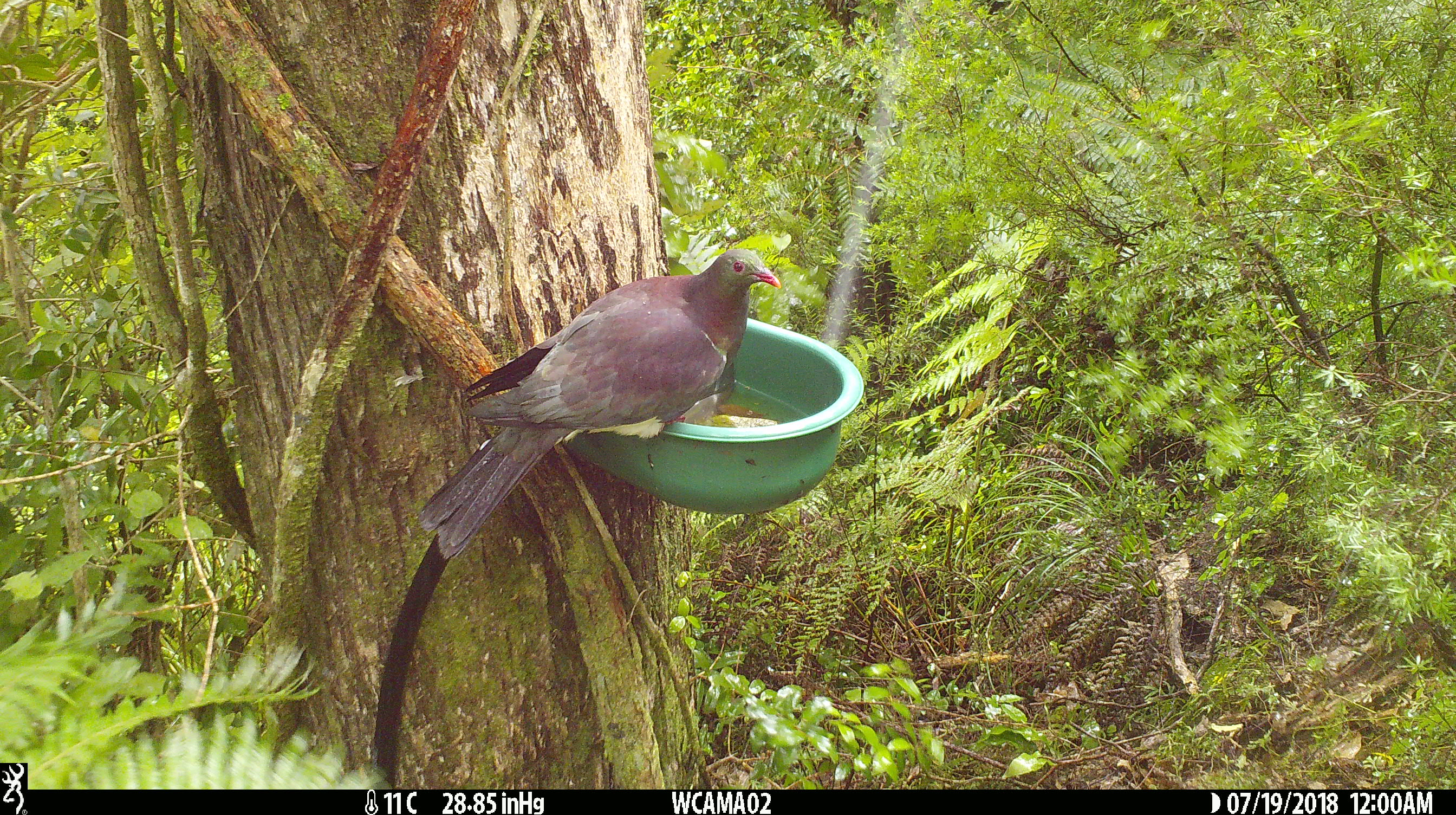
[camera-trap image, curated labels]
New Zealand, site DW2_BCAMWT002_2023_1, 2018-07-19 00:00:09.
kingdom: Animalia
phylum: Chordata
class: Aves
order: Columbiformes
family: Columbidae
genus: Hemiphaga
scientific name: Hemiphaga novaeseelandiae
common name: new zealand pigeon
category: kereru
Kereru (new zealand pigeon) (Hemiphaga novaeseelandiae).